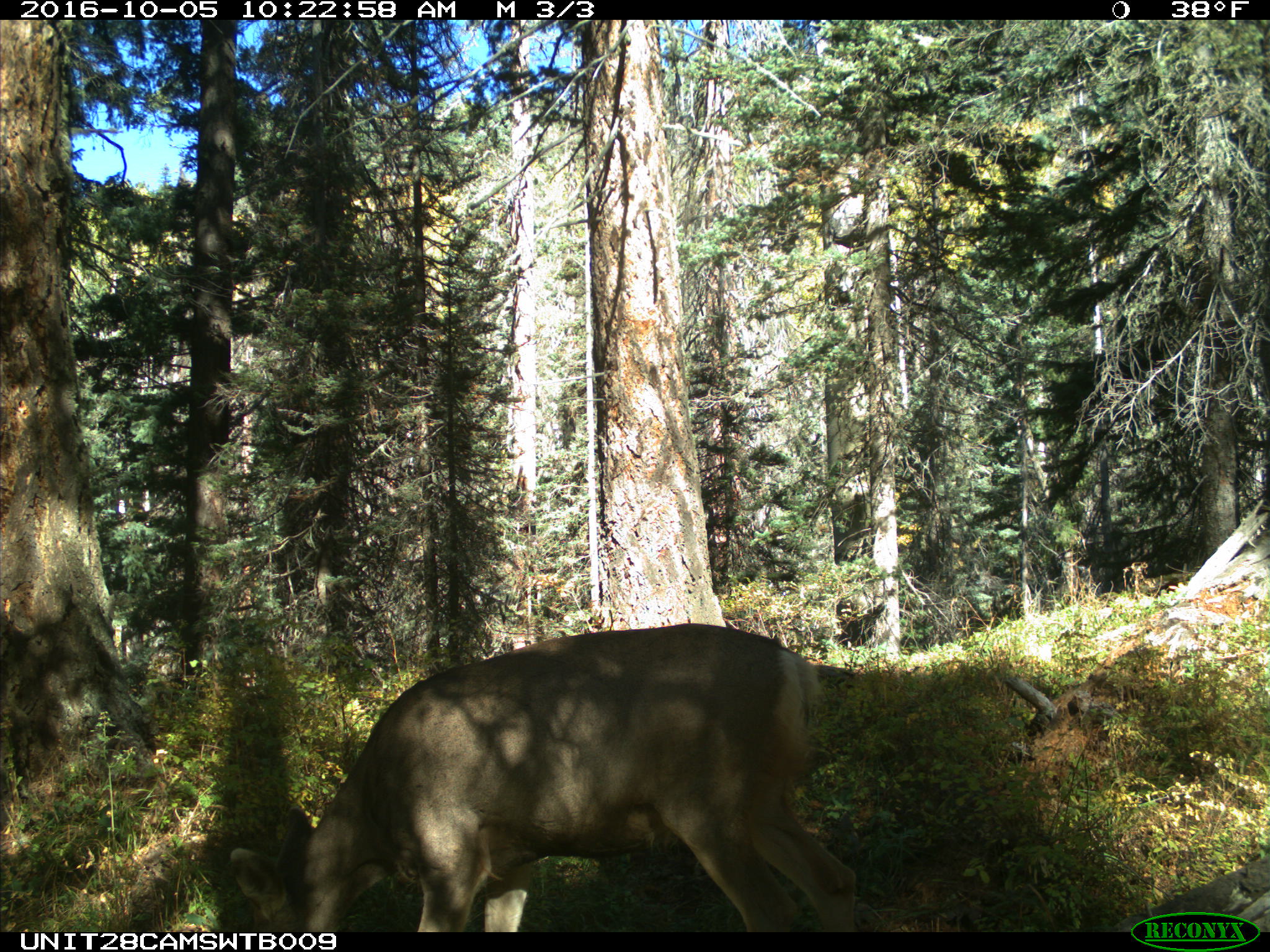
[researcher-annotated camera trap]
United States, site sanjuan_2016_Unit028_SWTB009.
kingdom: Animalia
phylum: Chordata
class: Mammalia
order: Artiodactyla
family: Cervidae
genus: Odocoileus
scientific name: Odocoileus hemionus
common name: mule deer